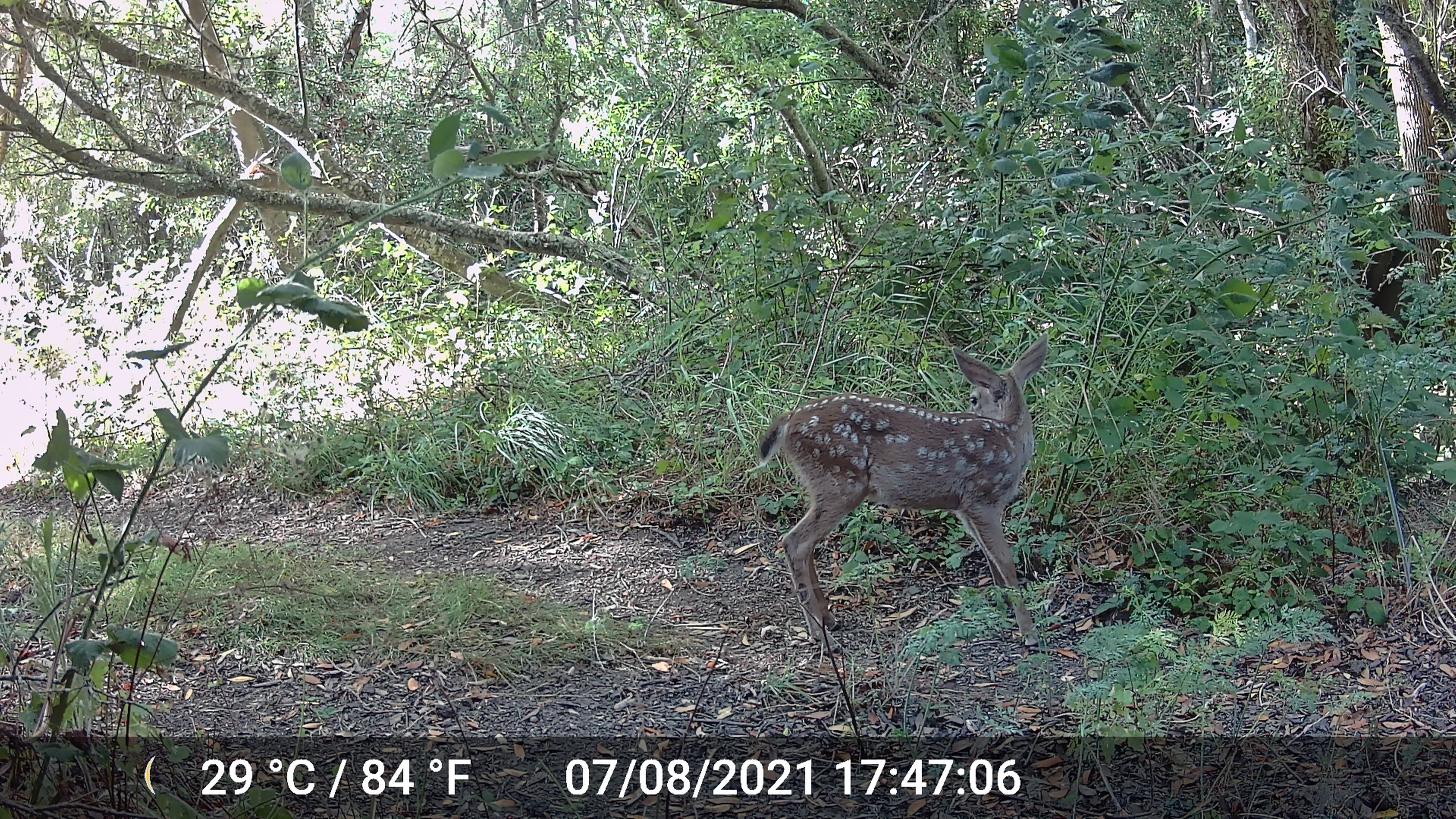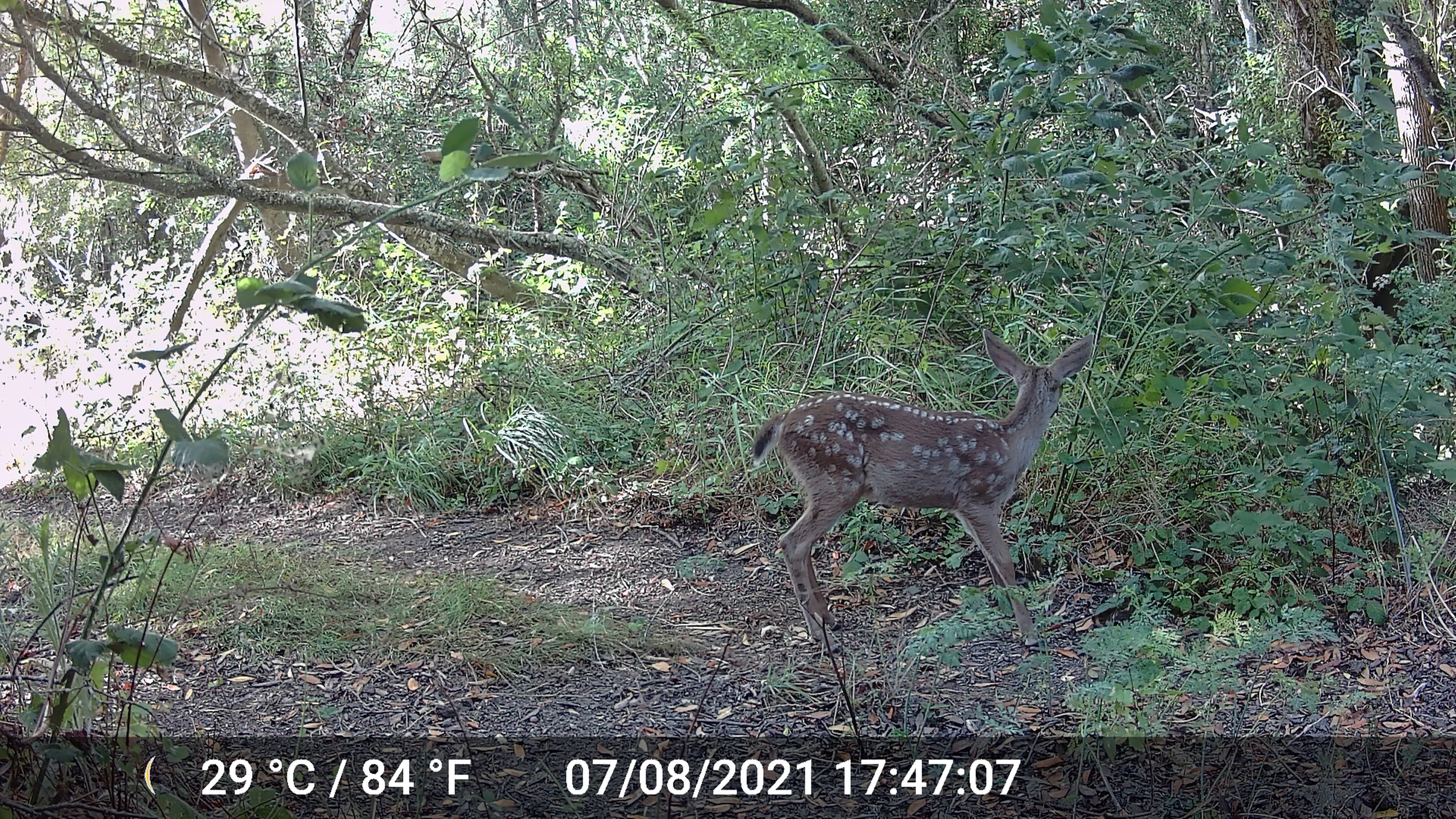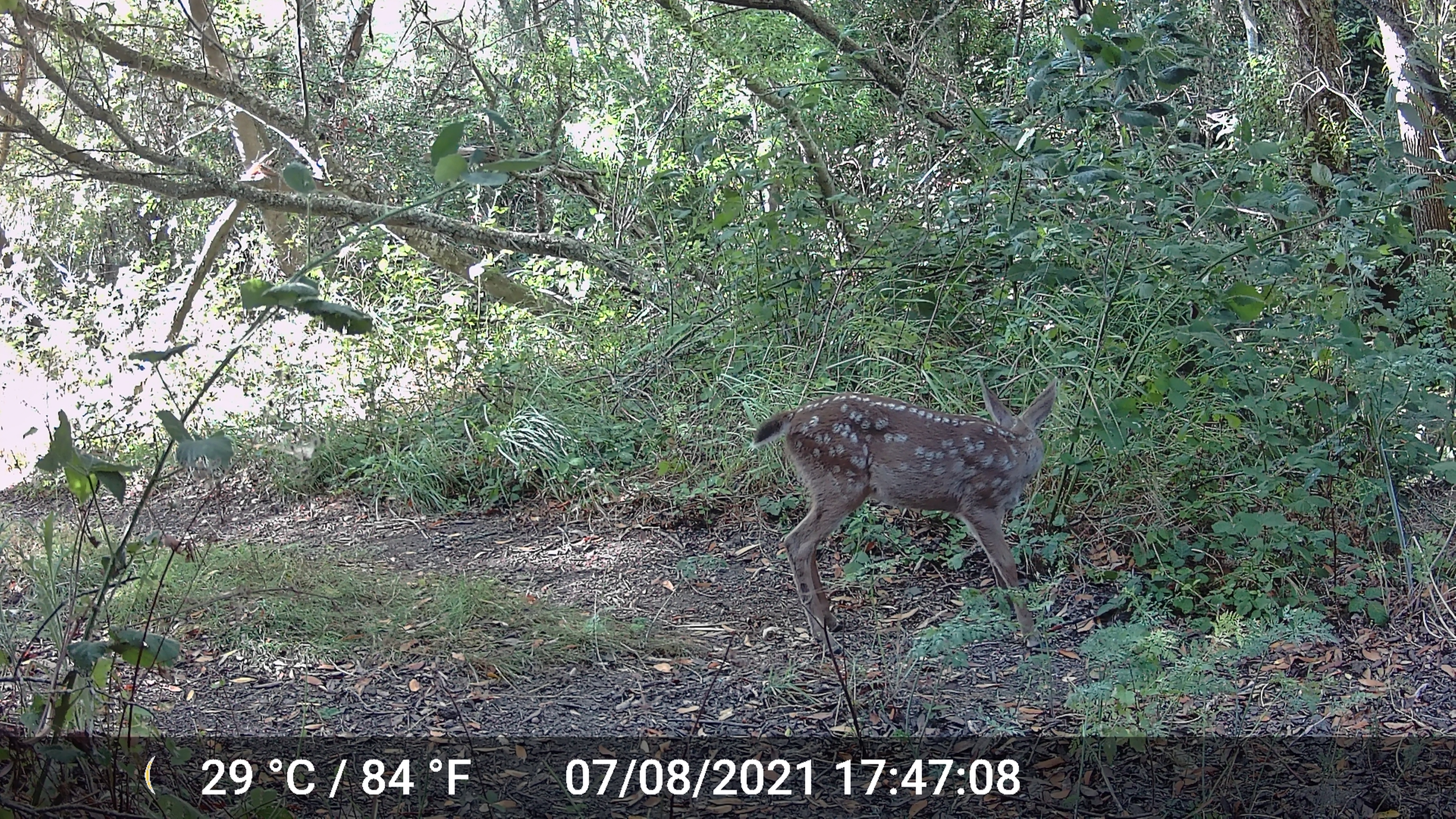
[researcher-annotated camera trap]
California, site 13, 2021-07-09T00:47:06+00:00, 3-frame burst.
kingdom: Animalia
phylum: Chordata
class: Mammalia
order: Artiodactyla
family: Cervidae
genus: Odocoileus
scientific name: Odocoileus hemionus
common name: mule deer